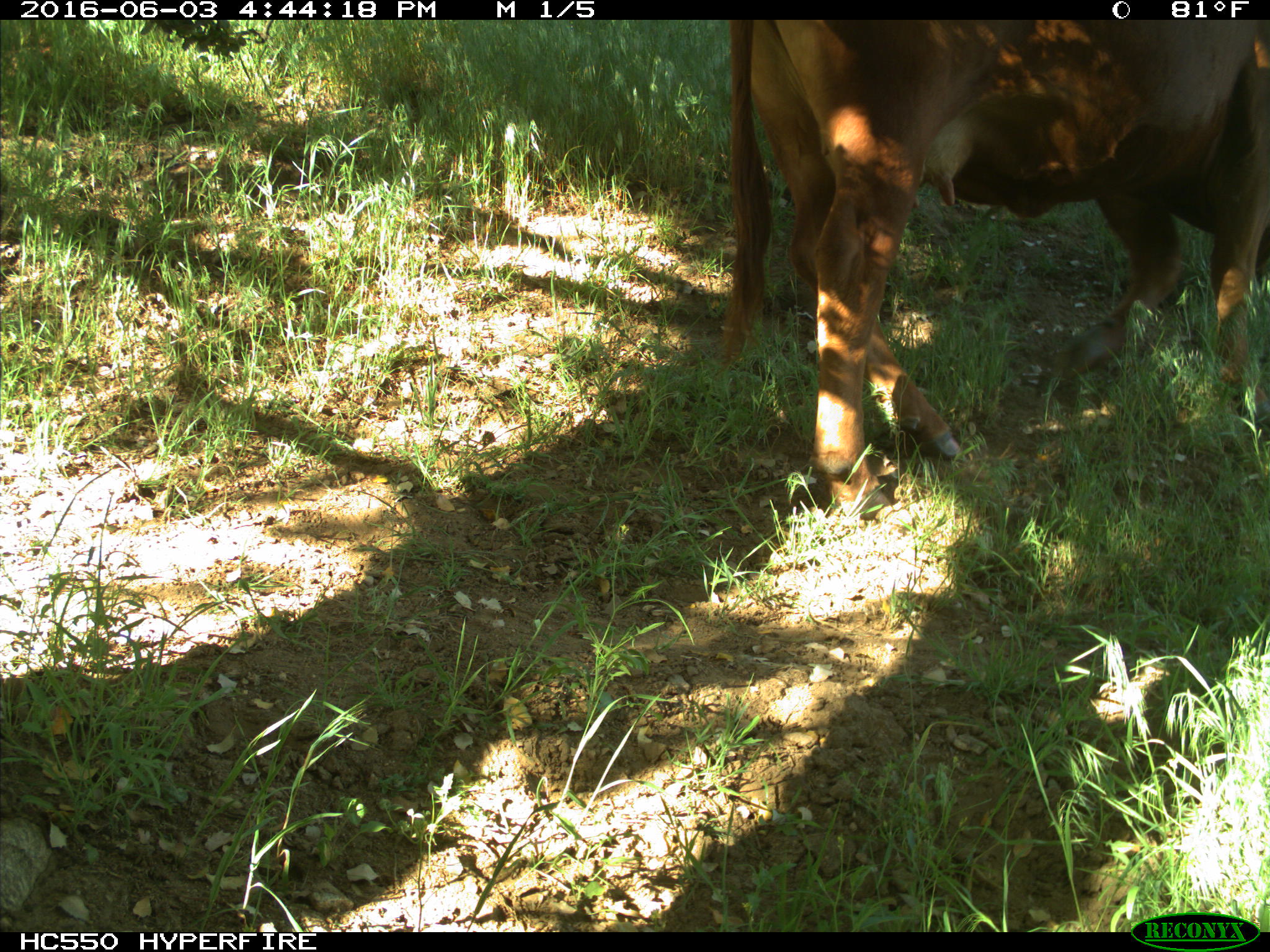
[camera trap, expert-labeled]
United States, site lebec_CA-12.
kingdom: Animalia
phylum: Chordata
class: Mammalia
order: Artiodactyla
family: Bovidae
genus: Bos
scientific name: Bos taurus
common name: domestic cow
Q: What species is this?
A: Bos taurus (domestic cow).